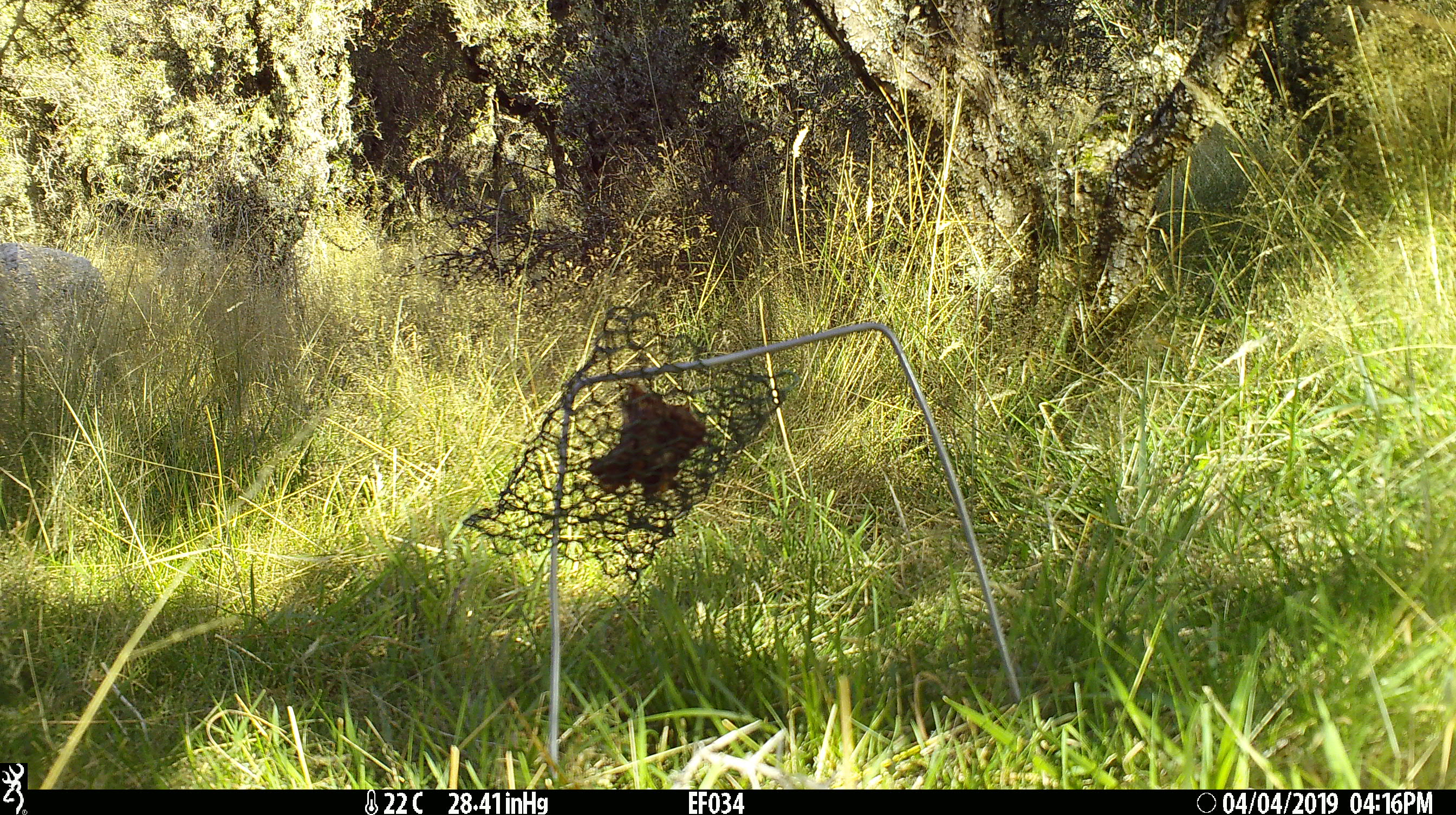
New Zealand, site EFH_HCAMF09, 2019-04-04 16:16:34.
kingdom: Animalia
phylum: Chordata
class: Mammalia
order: Artiodactyla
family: Bovidae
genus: Ovis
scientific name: Ovis aries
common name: domestic sheep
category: sheep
Sheep (domestic sheep) (Ovis aries).